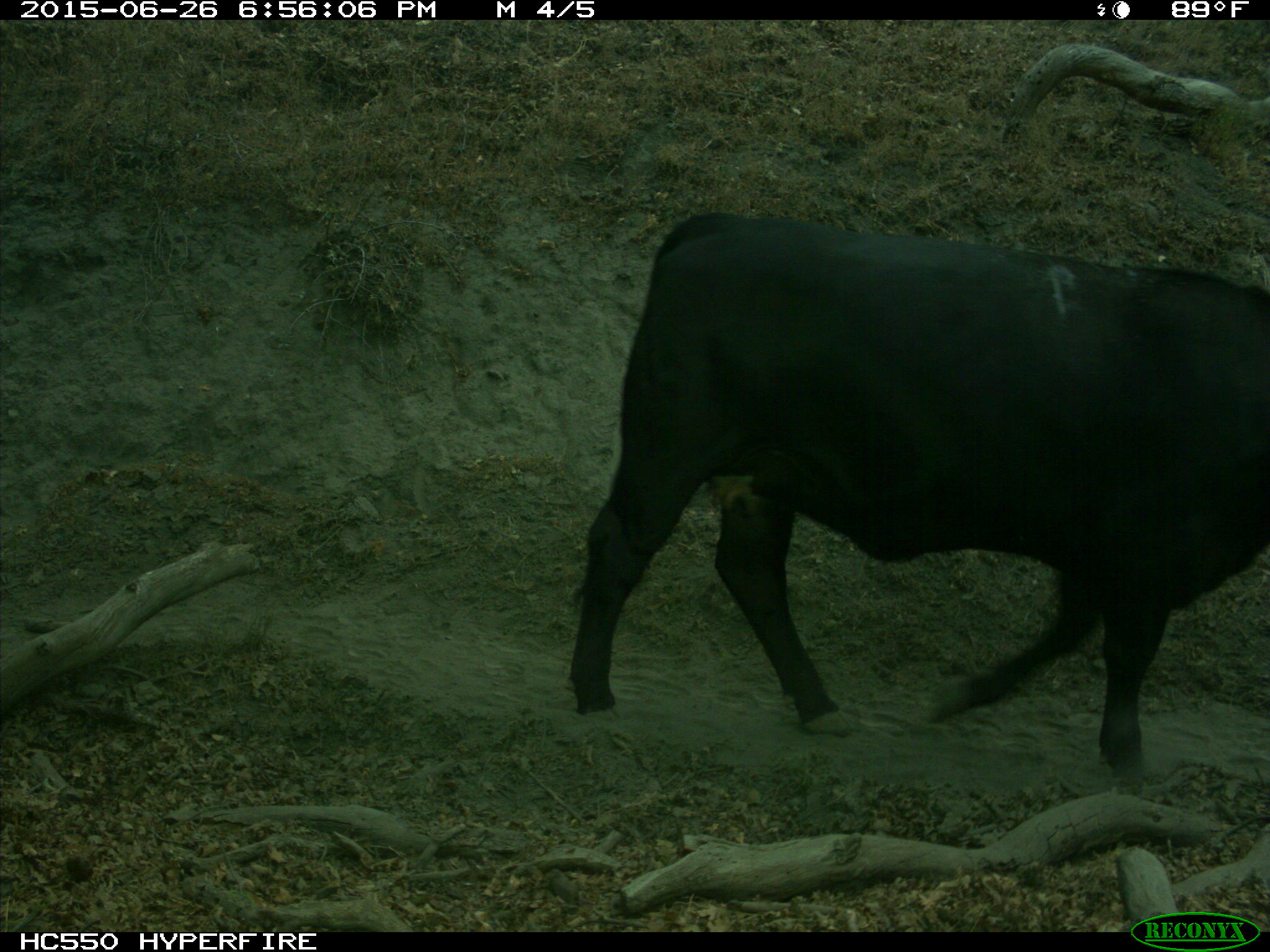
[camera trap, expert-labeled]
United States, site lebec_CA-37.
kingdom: Animalia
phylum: Chordata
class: Mammalia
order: Artiodactyla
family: Bovidae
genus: Bos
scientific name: Bos taurus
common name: domestic cow